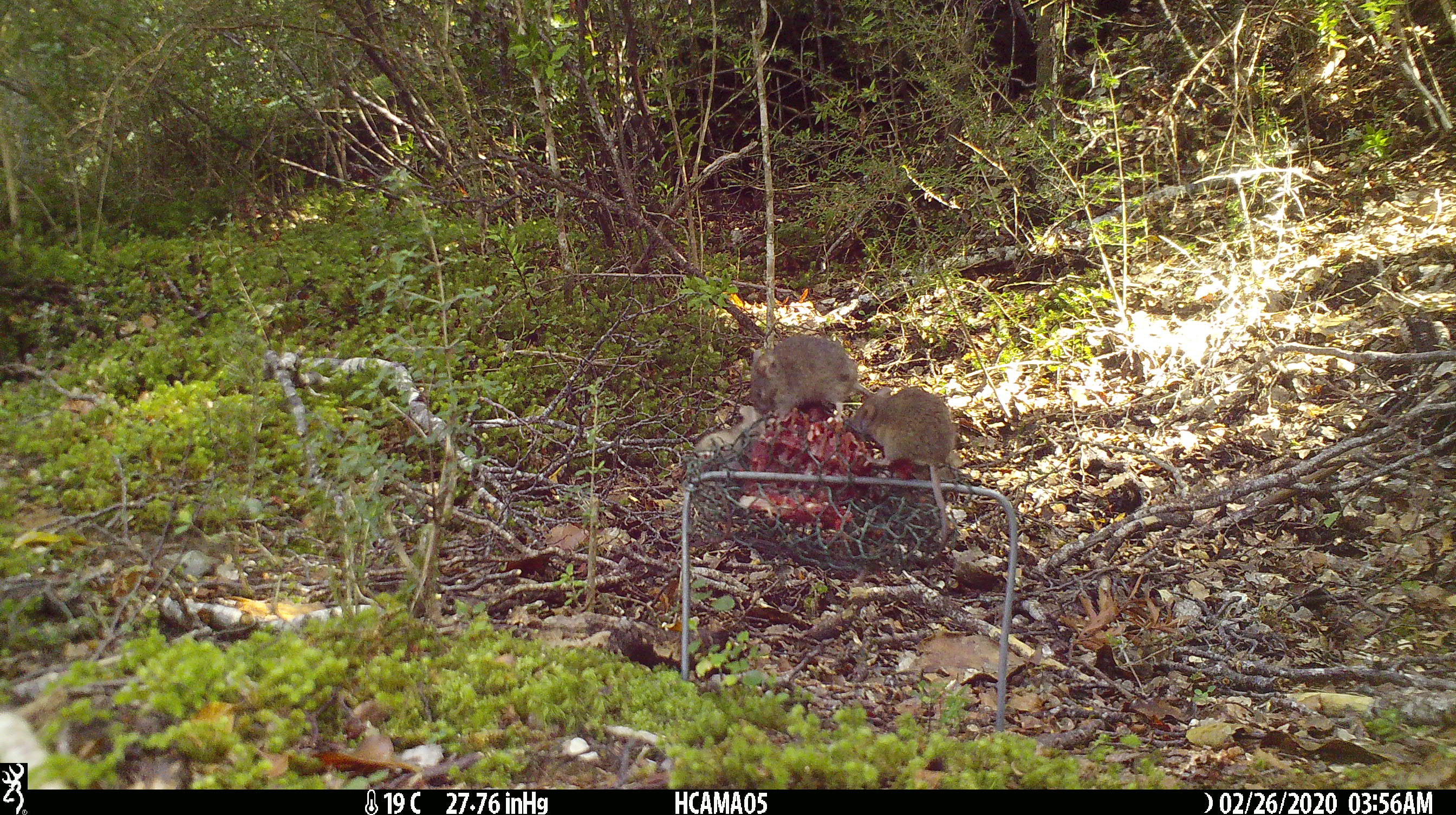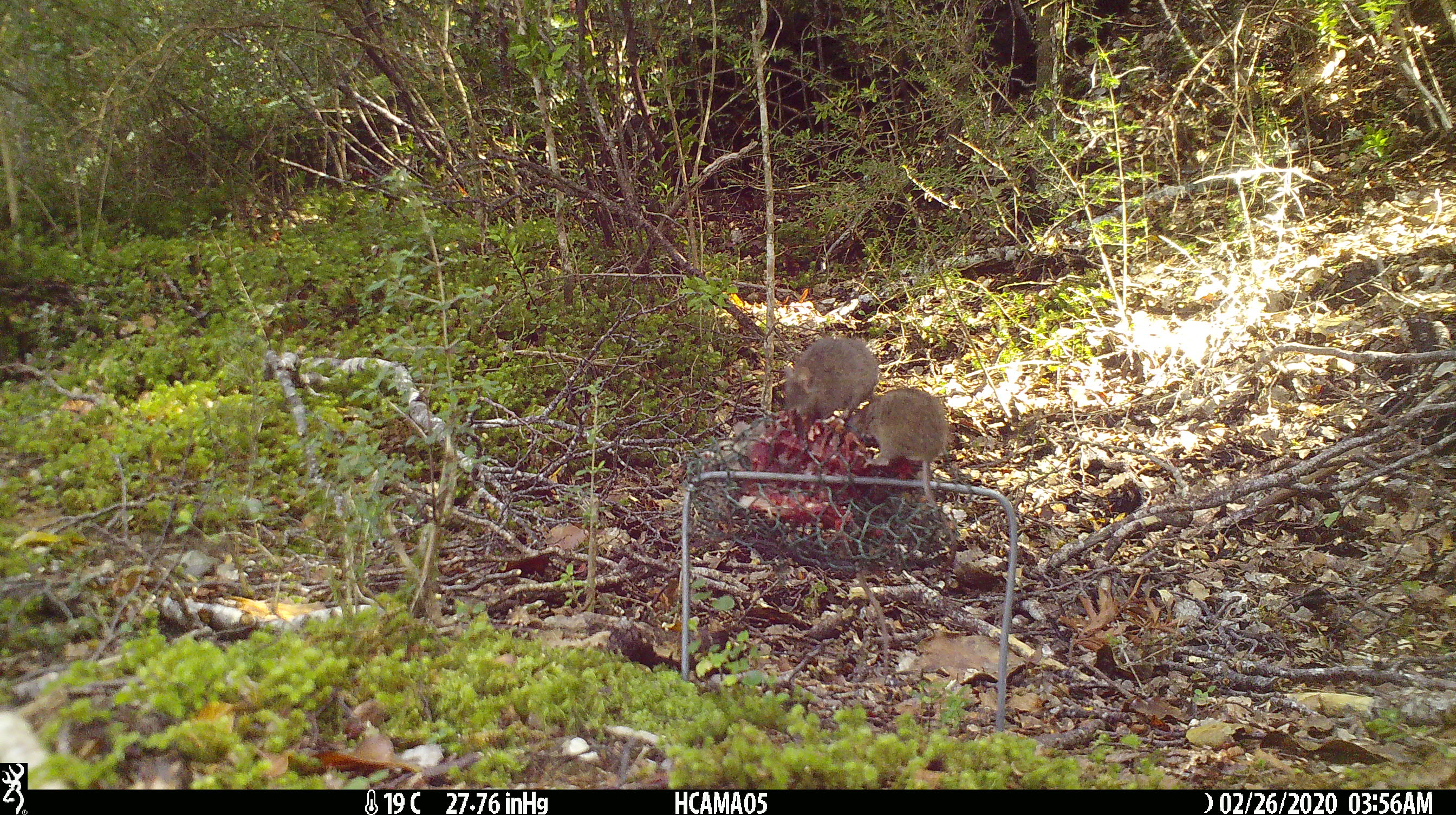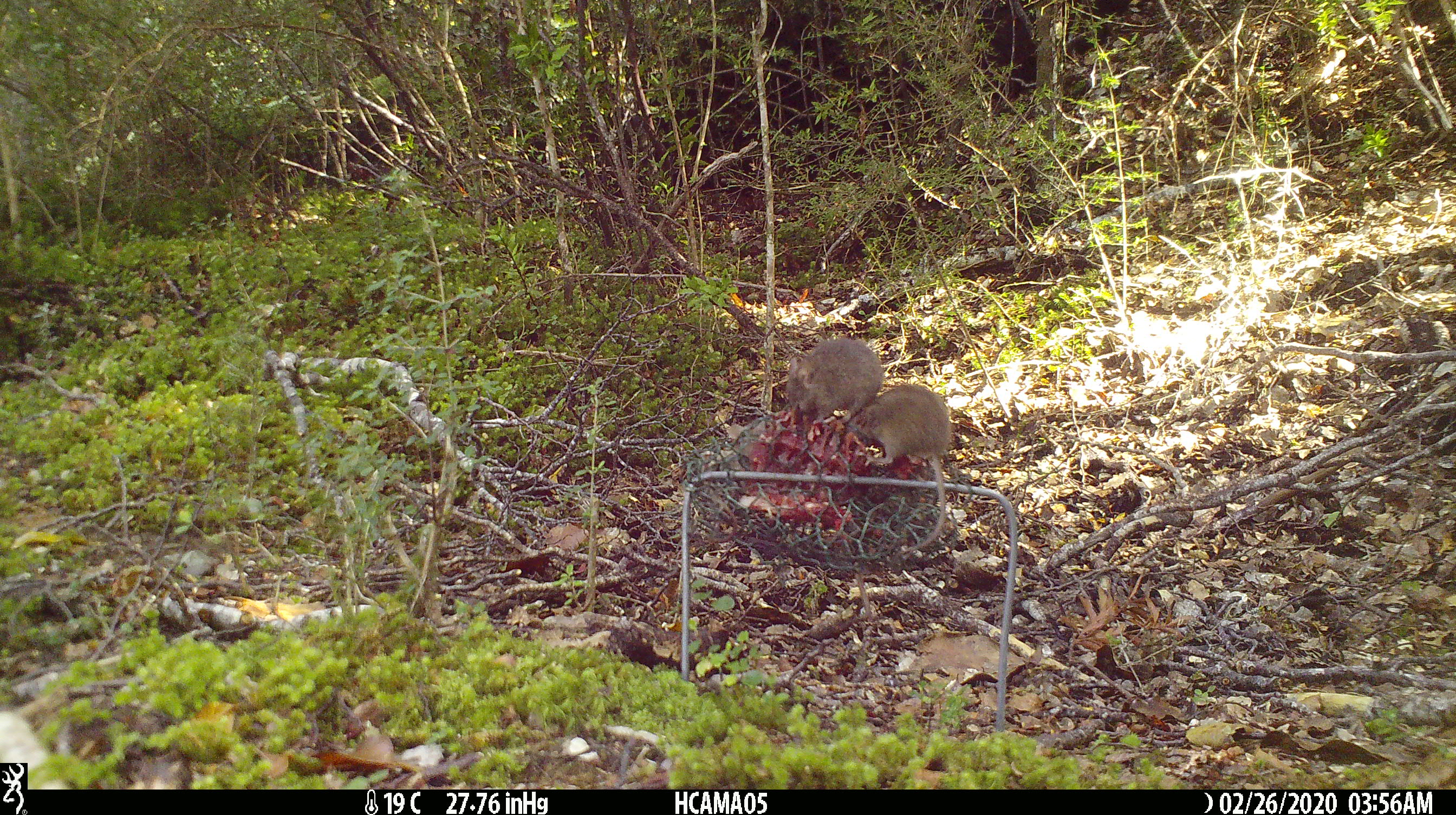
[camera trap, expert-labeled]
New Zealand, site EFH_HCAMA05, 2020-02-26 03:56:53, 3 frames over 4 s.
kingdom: Animalia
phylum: Chordata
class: Mammalia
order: Rodentia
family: Muridae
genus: Mus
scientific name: Mus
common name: mouse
Mouse (Mus).